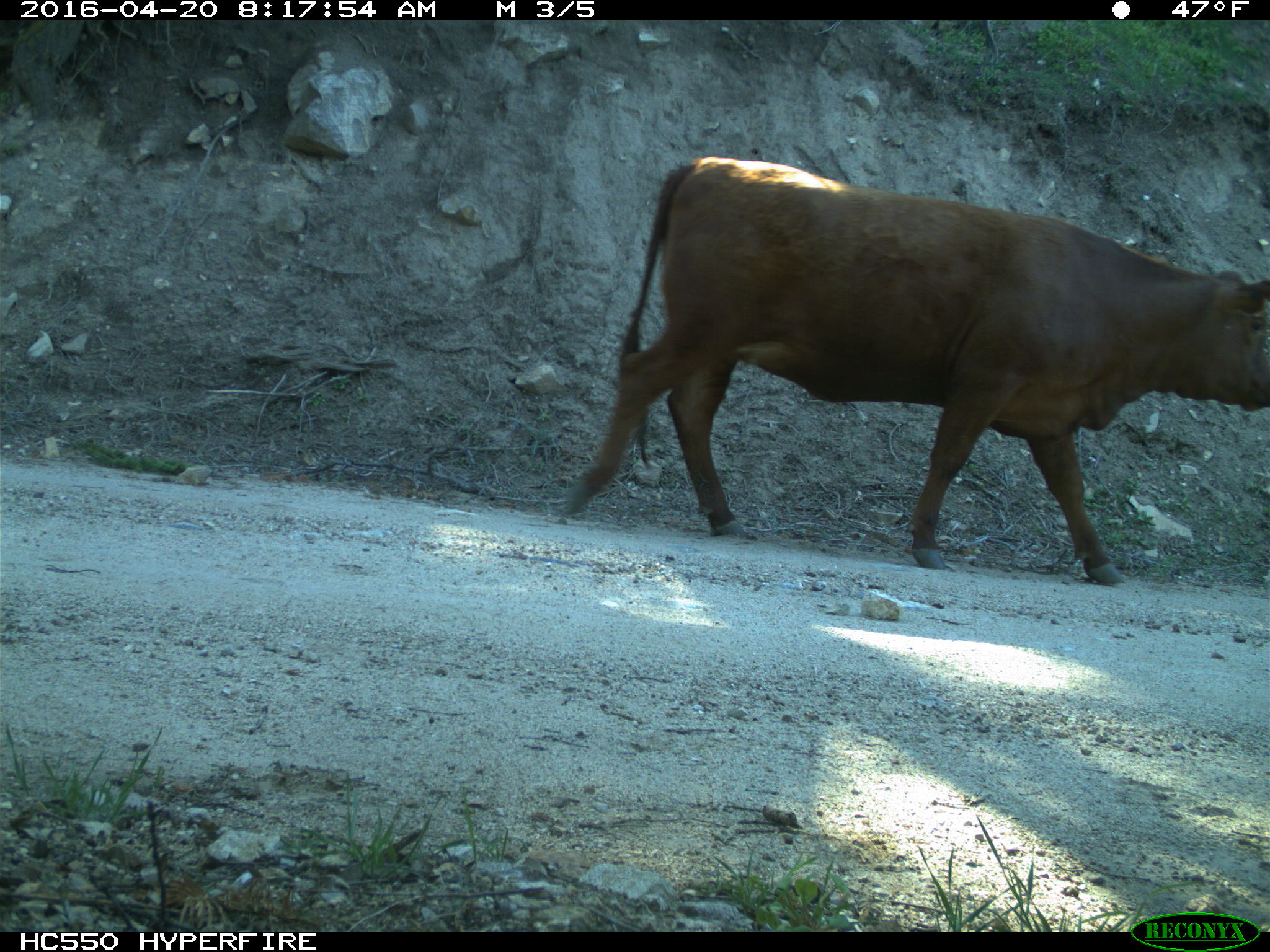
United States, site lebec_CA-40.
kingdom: Animalia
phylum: Chordata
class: Mammalia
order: Artiodactyla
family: Bovidae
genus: Bos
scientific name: Bos taurus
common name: domestic cow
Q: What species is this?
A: Bos taurus (domestic cow).